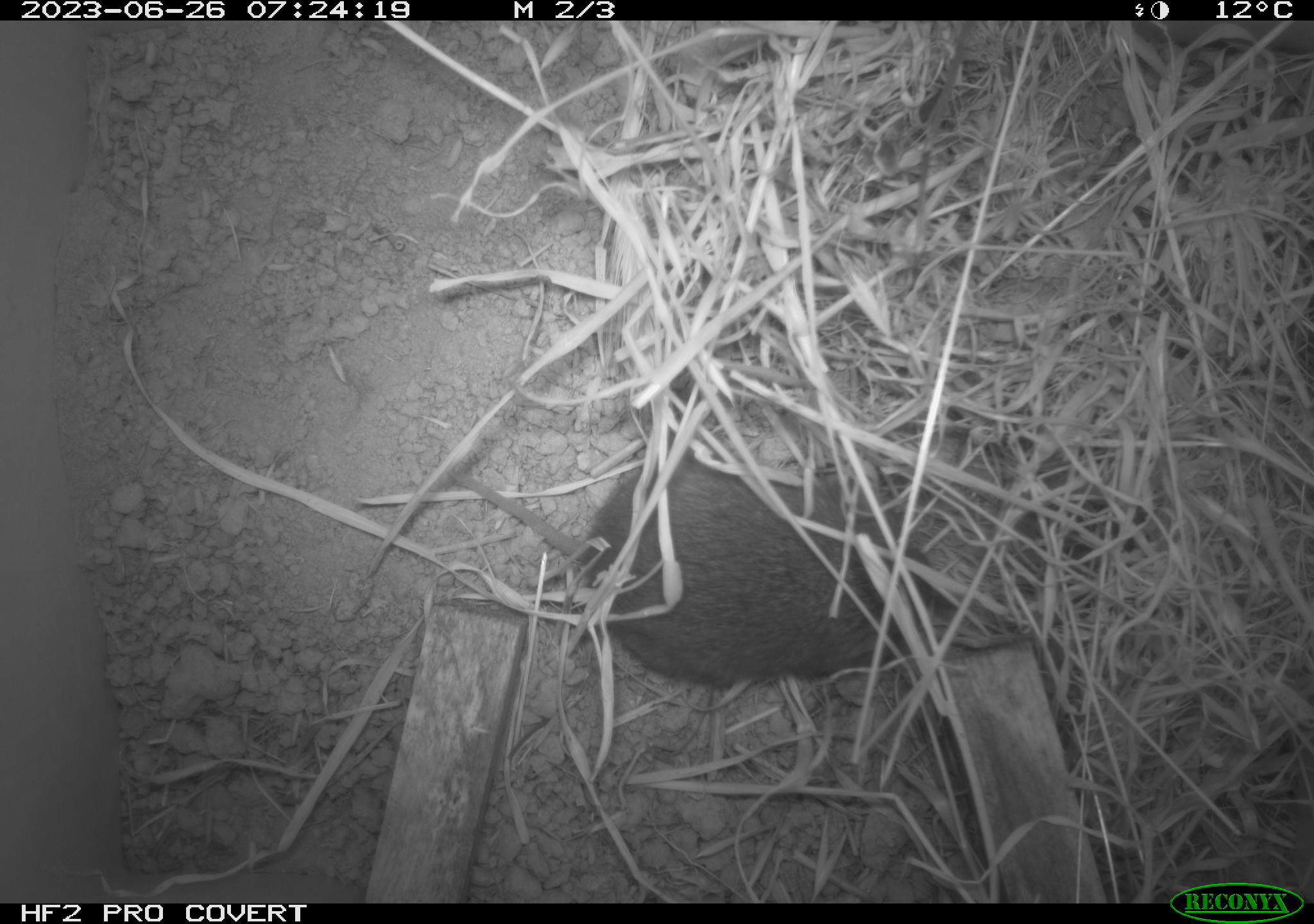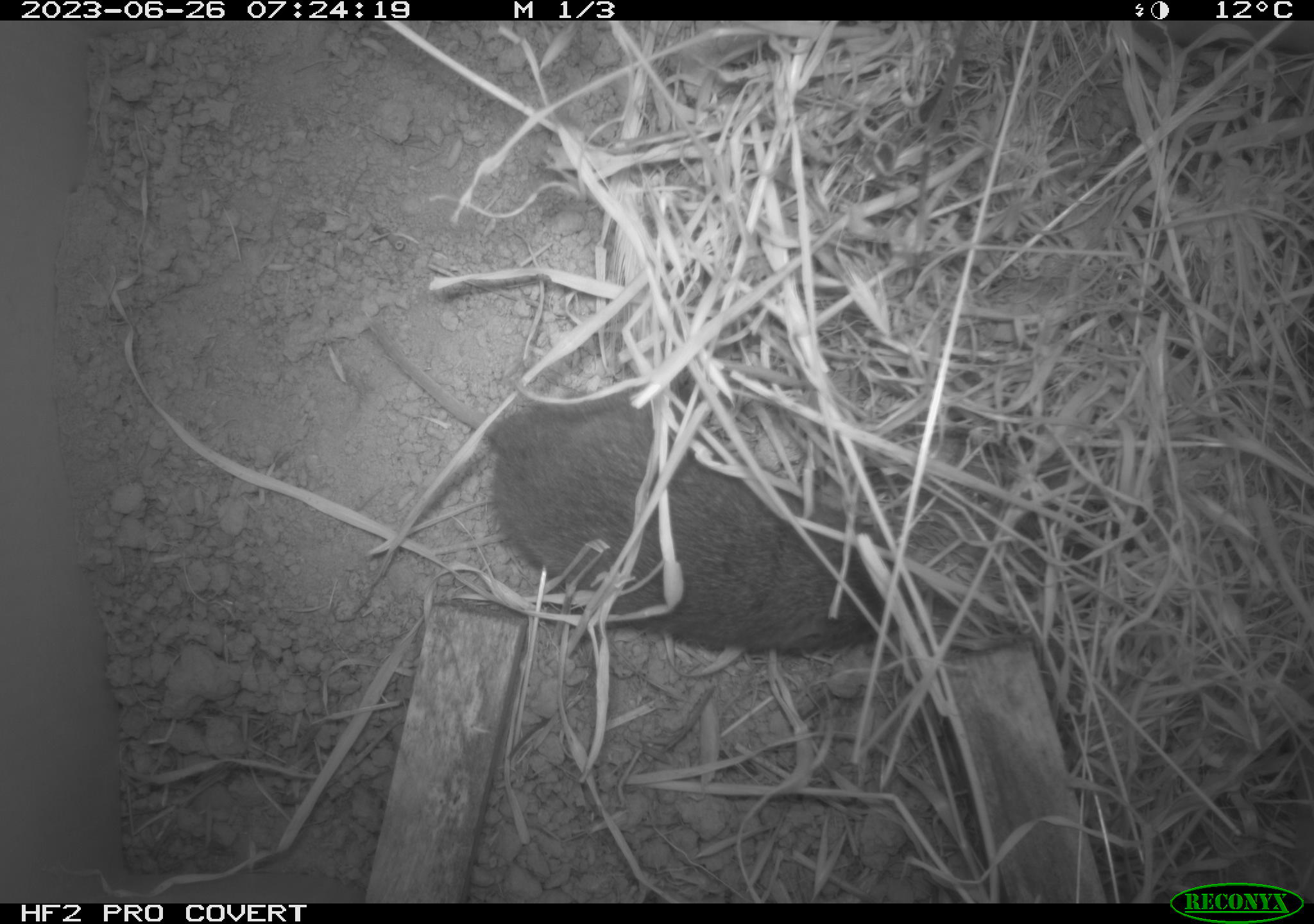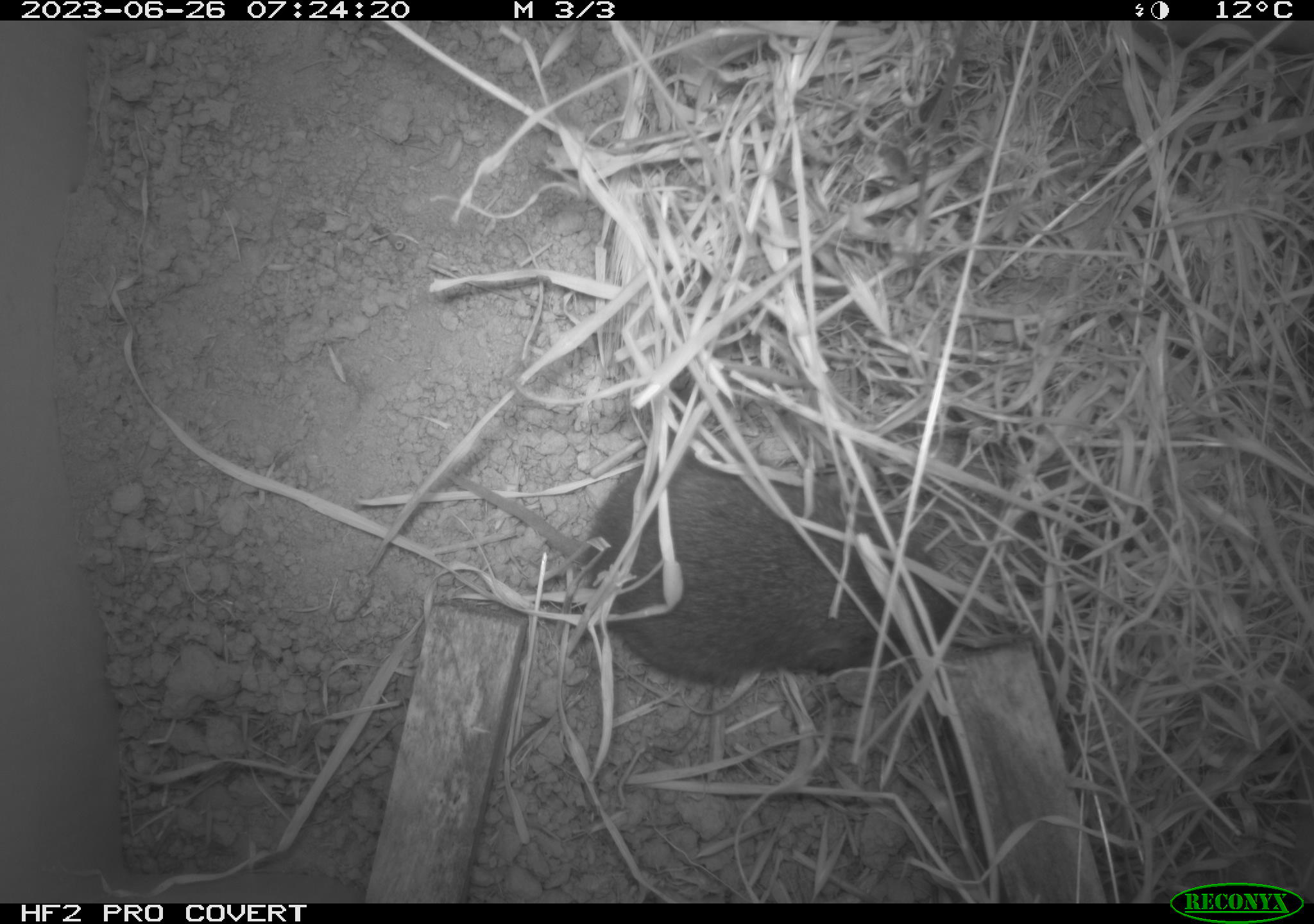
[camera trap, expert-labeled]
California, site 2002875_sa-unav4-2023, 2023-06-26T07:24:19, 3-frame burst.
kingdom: Animalia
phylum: Chordata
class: Mammalia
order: Rodentia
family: Cricetidae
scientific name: Arvicolinae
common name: voles, lemmings, and muskrats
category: arvicolinae subfamily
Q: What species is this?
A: Arvicolinae subfamily (voles, lemmings, and muskrats) (Arvicolinae).